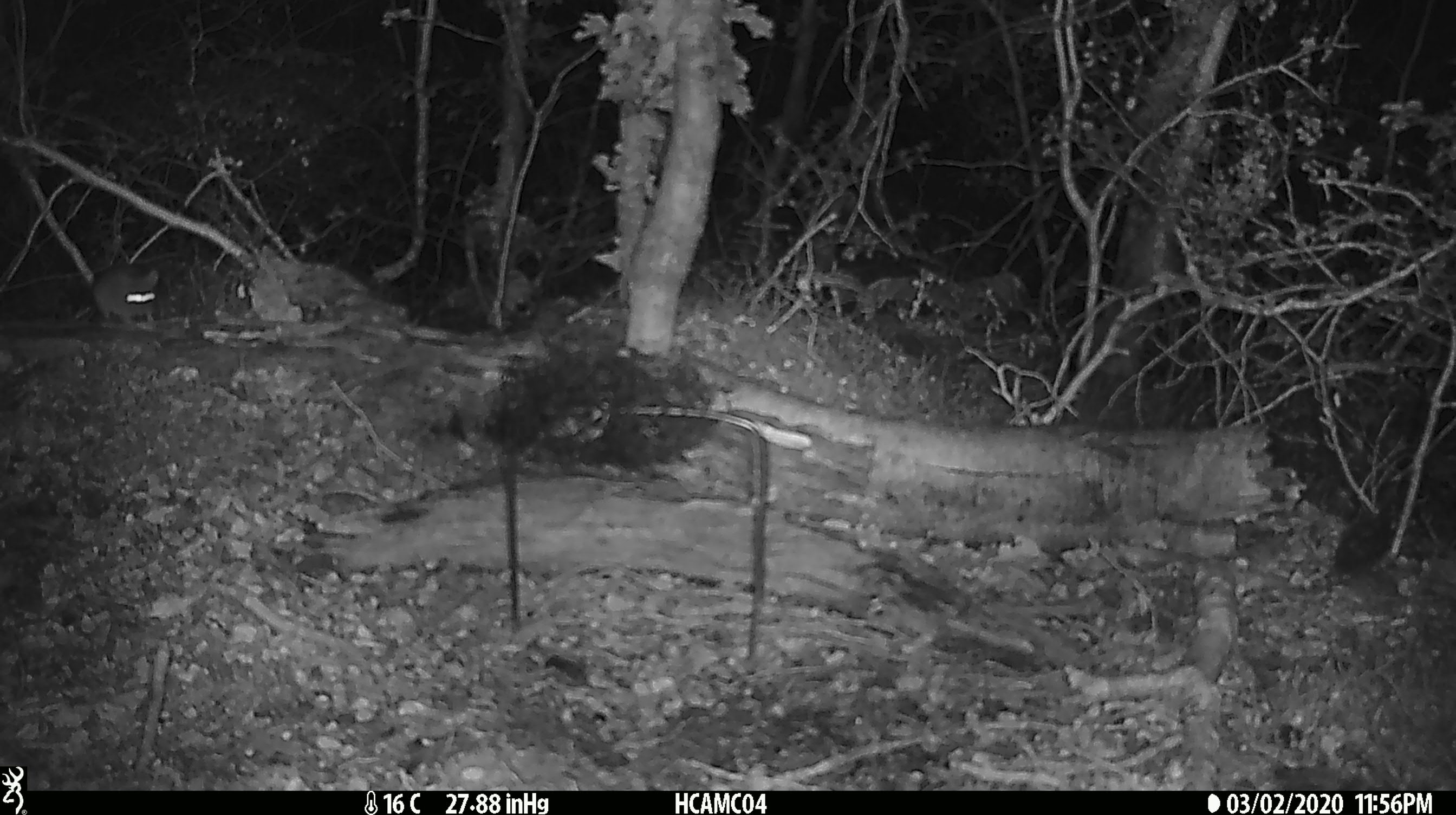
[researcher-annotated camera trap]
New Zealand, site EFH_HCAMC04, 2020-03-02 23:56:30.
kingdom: Animalia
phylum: Chordata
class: Mammalia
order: Rodentia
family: Muridae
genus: Mus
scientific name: Mus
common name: mouse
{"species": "mouse (Mus)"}